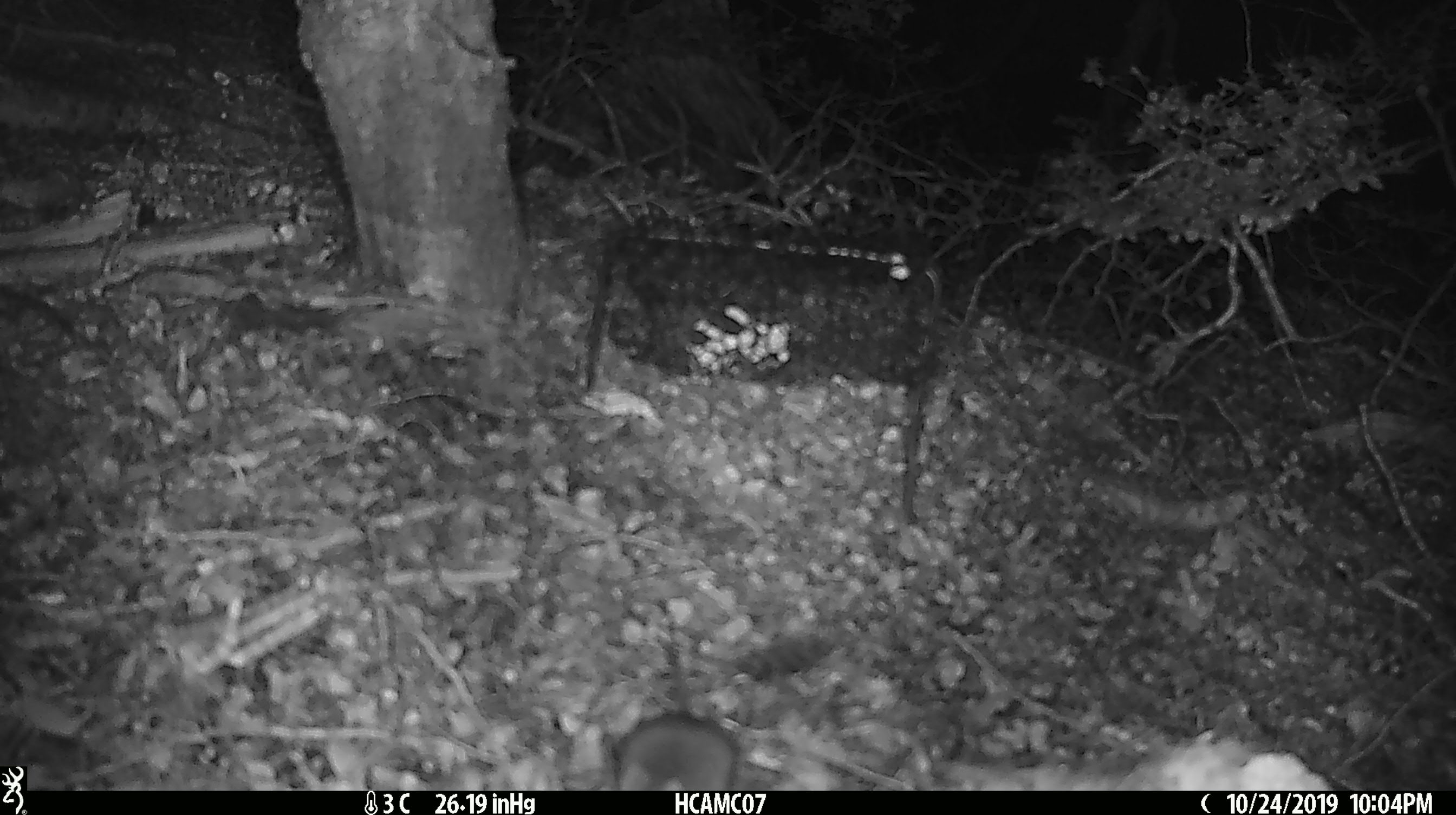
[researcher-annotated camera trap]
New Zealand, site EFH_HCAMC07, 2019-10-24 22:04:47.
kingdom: Animalia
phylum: Chordata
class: Mammalia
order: Rodentia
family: Muridae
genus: Mus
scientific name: Mus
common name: mouse